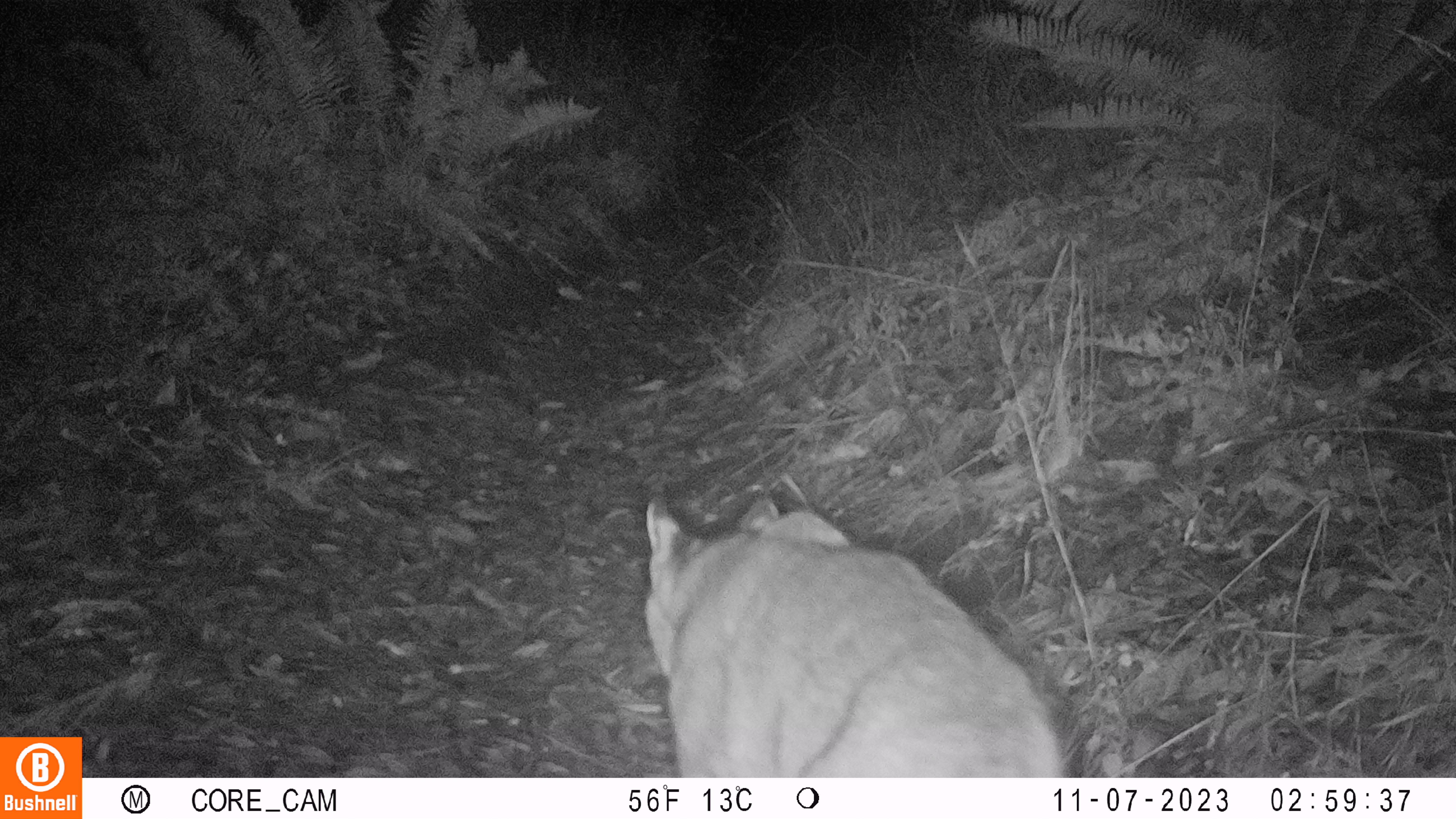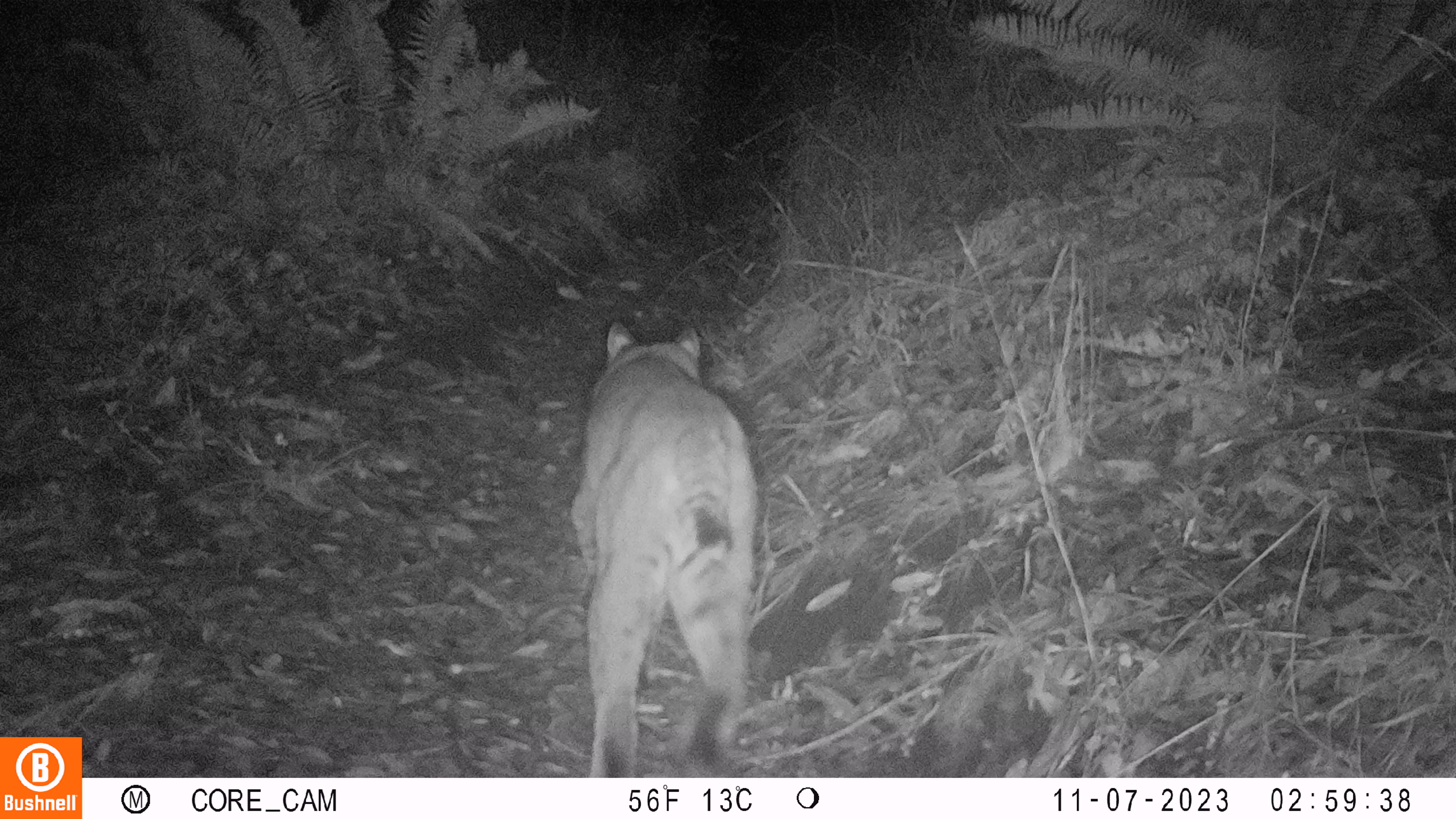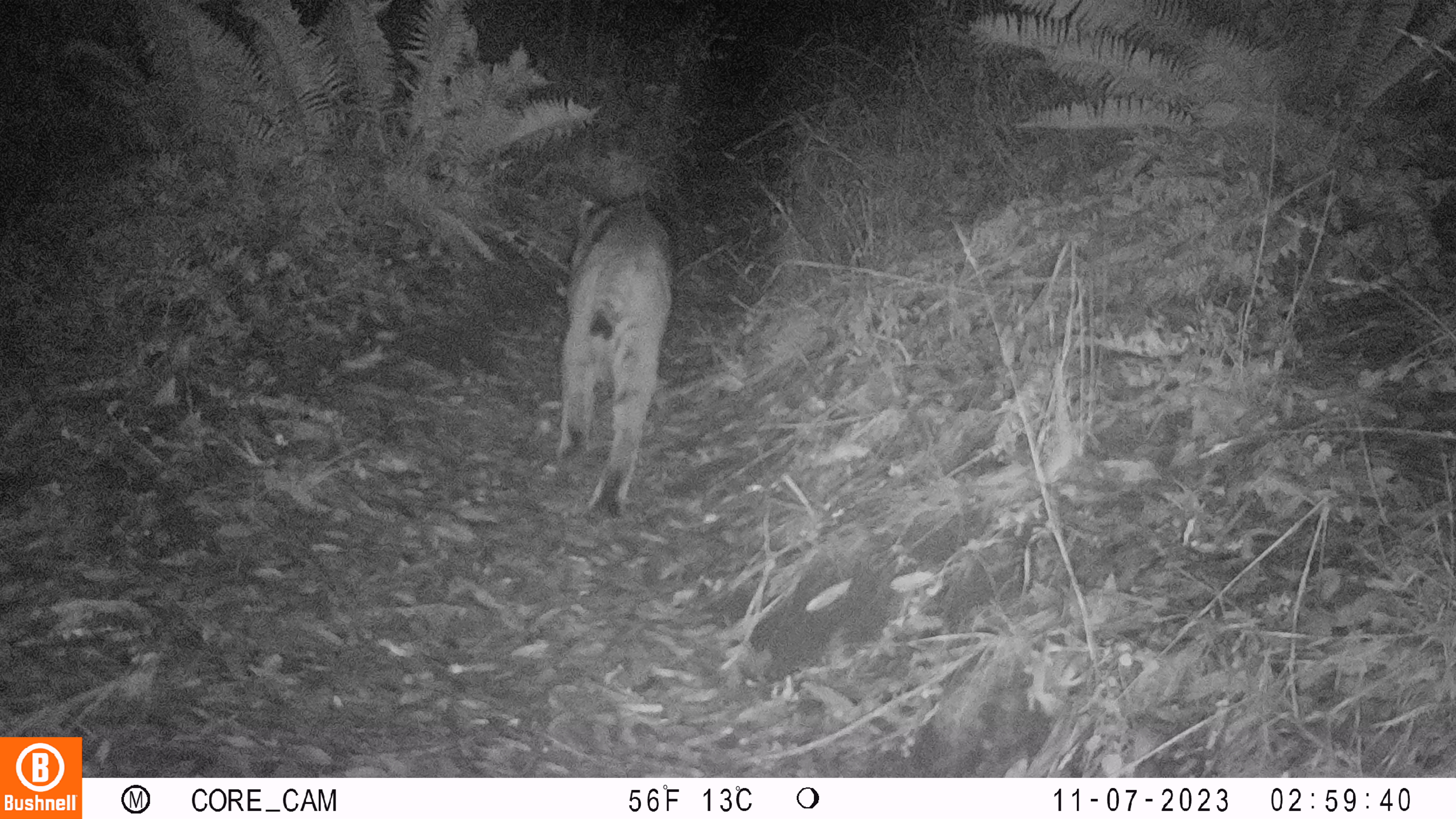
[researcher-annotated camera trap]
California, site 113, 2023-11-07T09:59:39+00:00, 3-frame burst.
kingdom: Animalia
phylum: Chordata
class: Mammalia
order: Carnivora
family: Felidae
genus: Lynx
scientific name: Lynx rufus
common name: bobcat